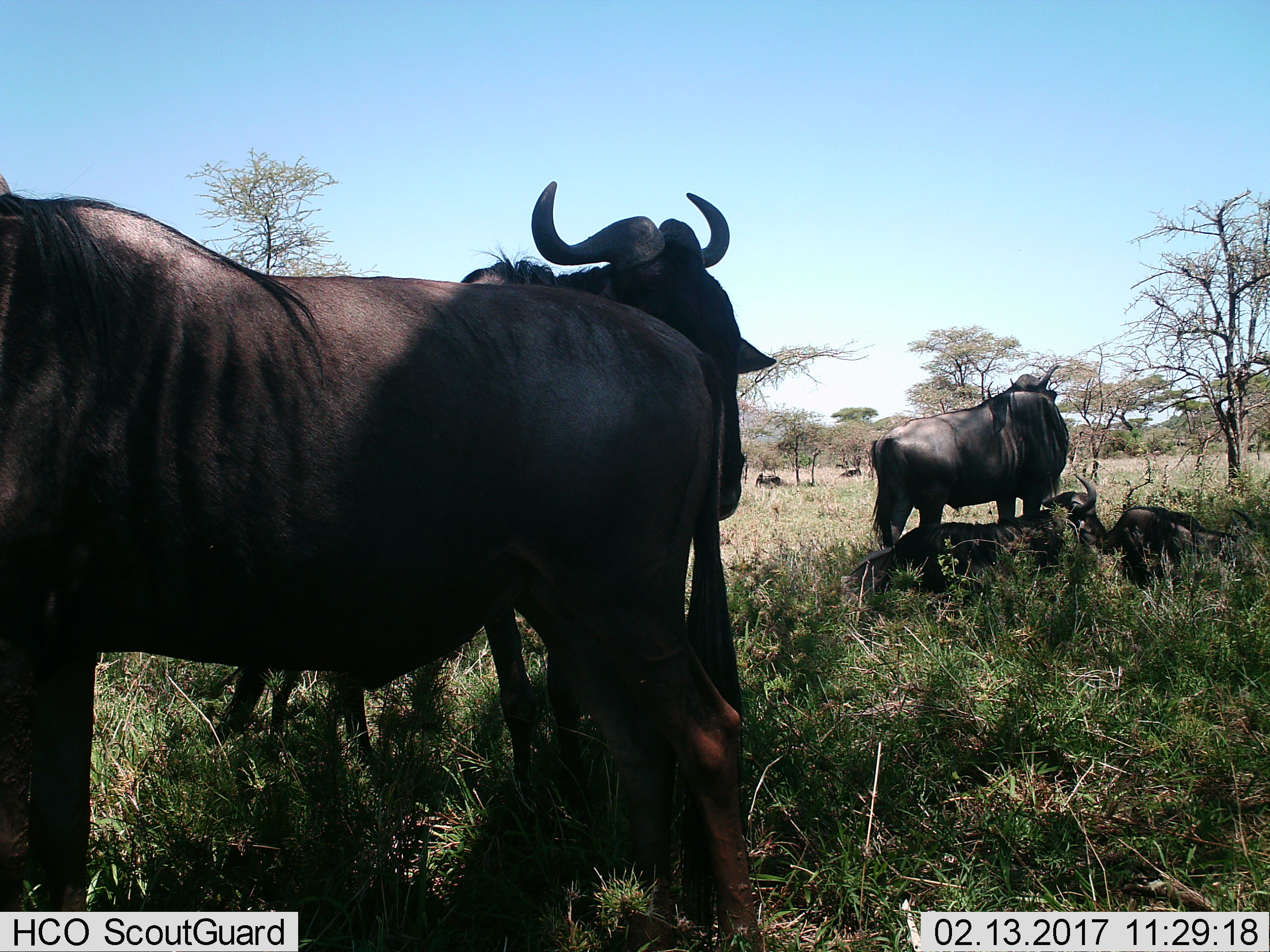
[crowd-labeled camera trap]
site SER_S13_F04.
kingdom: Animalia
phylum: Chordata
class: Mammalia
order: Artiodactyla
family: Bovidae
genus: Connochaetes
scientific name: Connochaetes taurinus taurinus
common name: blue wildebeest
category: wildebeestblue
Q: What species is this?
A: Wildebeestblue (blue wildebeest) (Connochaetes taurinus taurinus).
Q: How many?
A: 7.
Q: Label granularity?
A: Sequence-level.